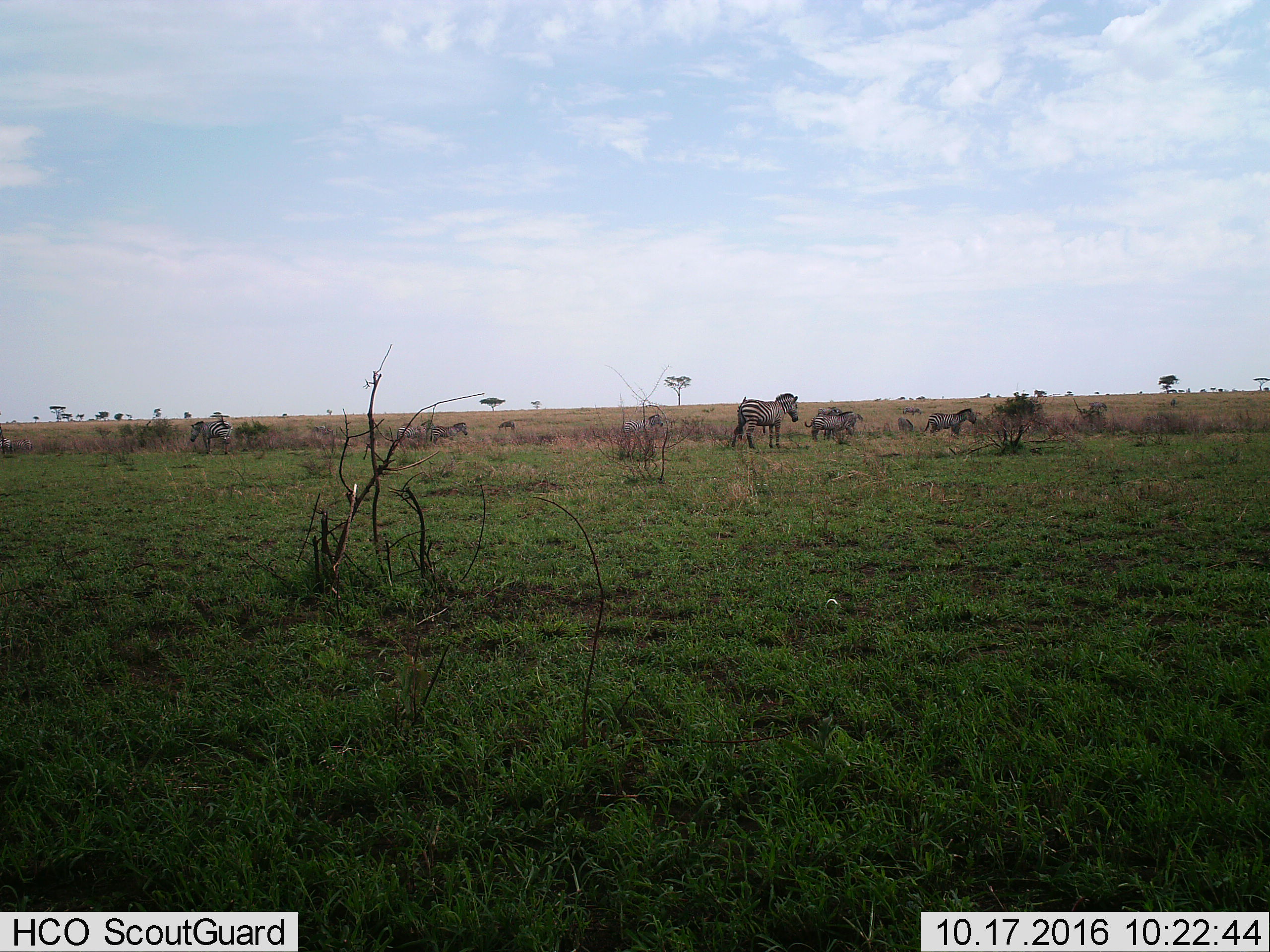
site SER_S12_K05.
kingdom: Animalia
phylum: Chordata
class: Mammalia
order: Perissodactyla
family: Equidae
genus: Equus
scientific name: Equus quagga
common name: plains zebra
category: zebraplains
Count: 11-50.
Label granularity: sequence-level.